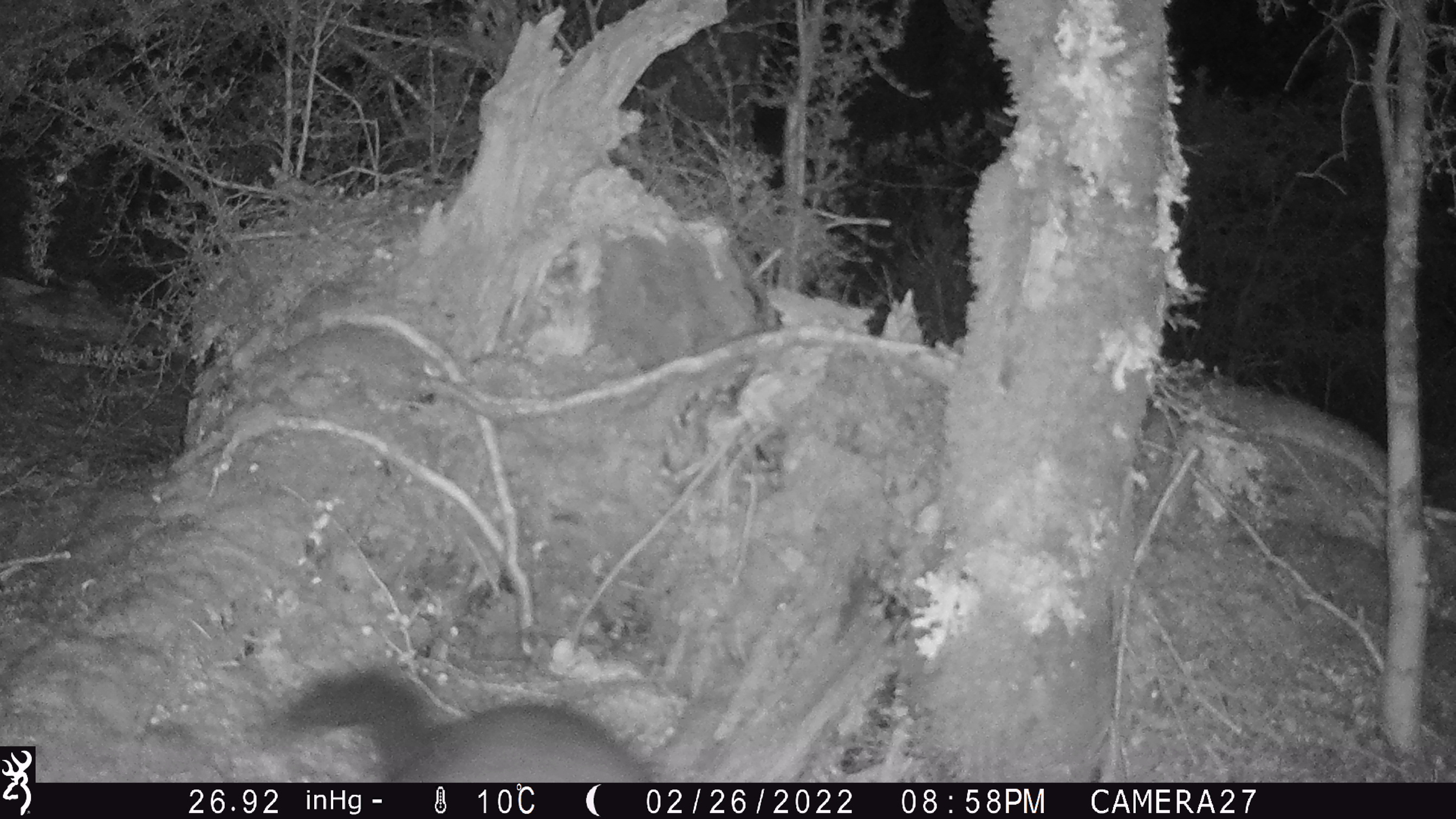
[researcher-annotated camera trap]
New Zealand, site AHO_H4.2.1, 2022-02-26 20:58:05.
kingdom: Animalia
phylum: Chordata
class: Mammalia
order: Diprotodontia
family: Phalangeridae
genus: Trichosurus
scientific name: Trichosurus vulpecula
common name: common brushtail possum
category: possum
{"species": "possum (common brushtail possum) (Trichosurus vulpecula)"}